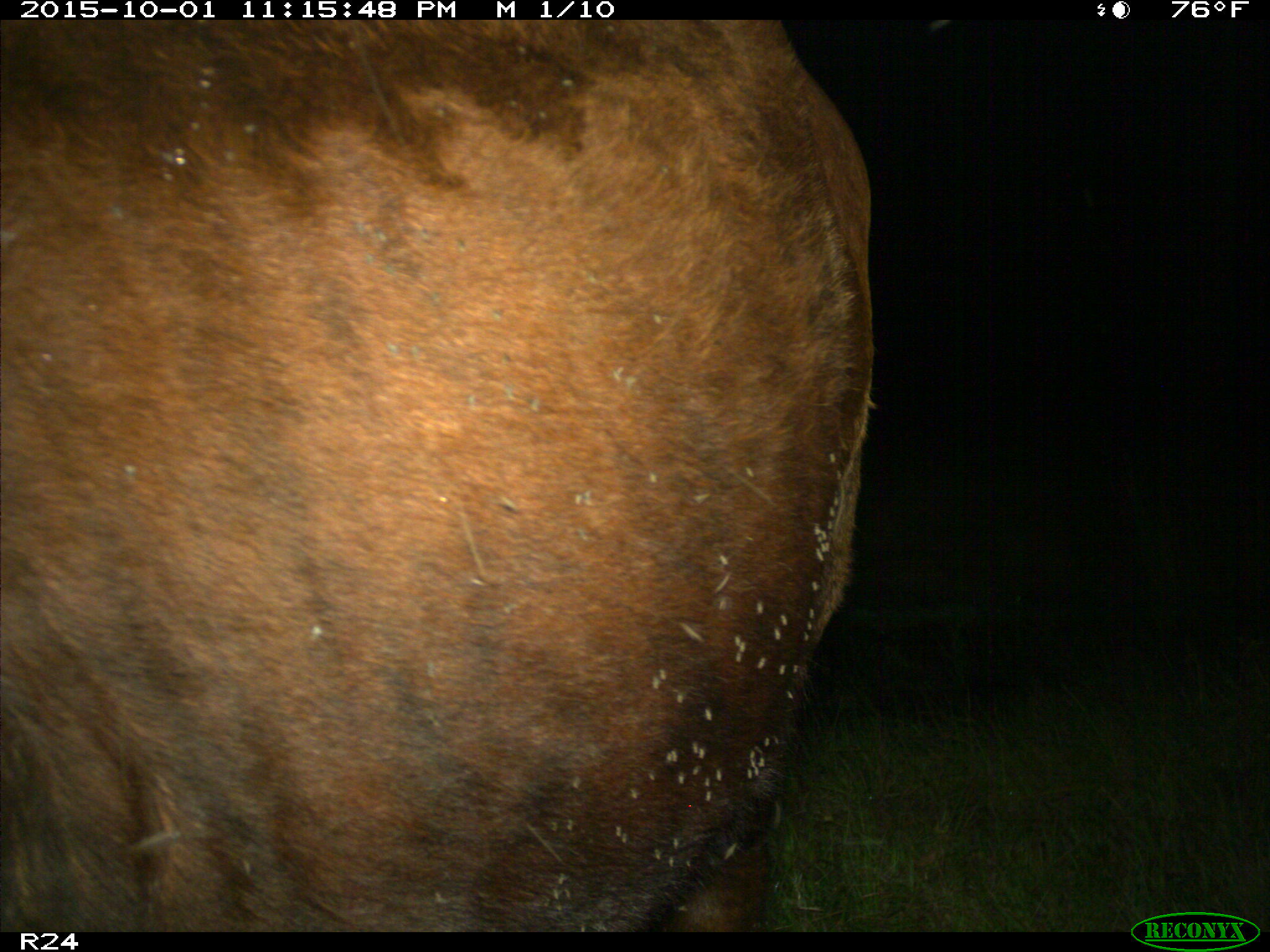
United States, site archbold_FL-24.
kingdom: Animalia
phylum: Chordata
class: Mammalia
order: Artiodactyla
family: Bovidae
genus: Bos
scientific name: Bos taurus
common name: domestic cow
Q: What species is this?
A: Bos taurus (domestic cow).